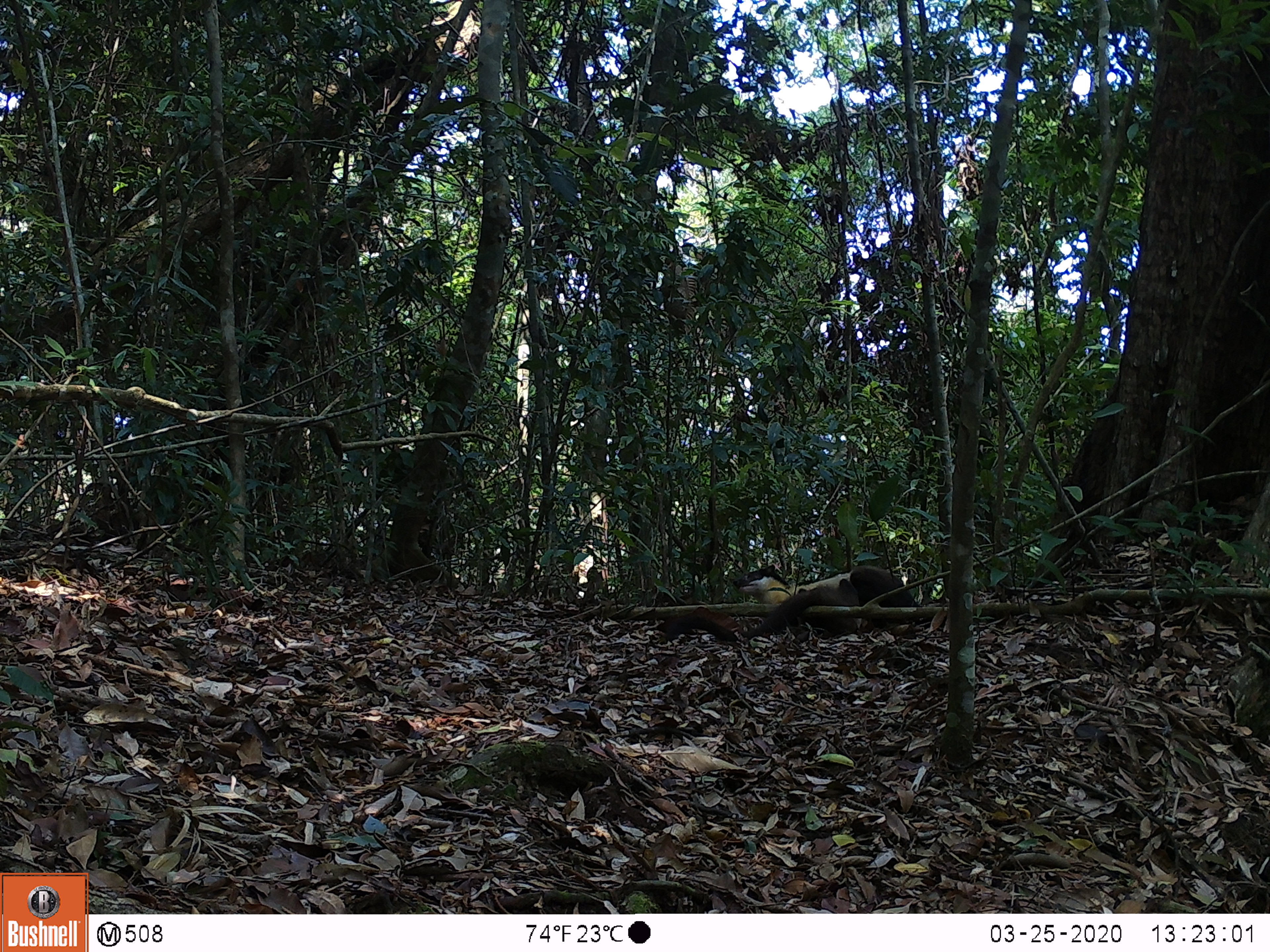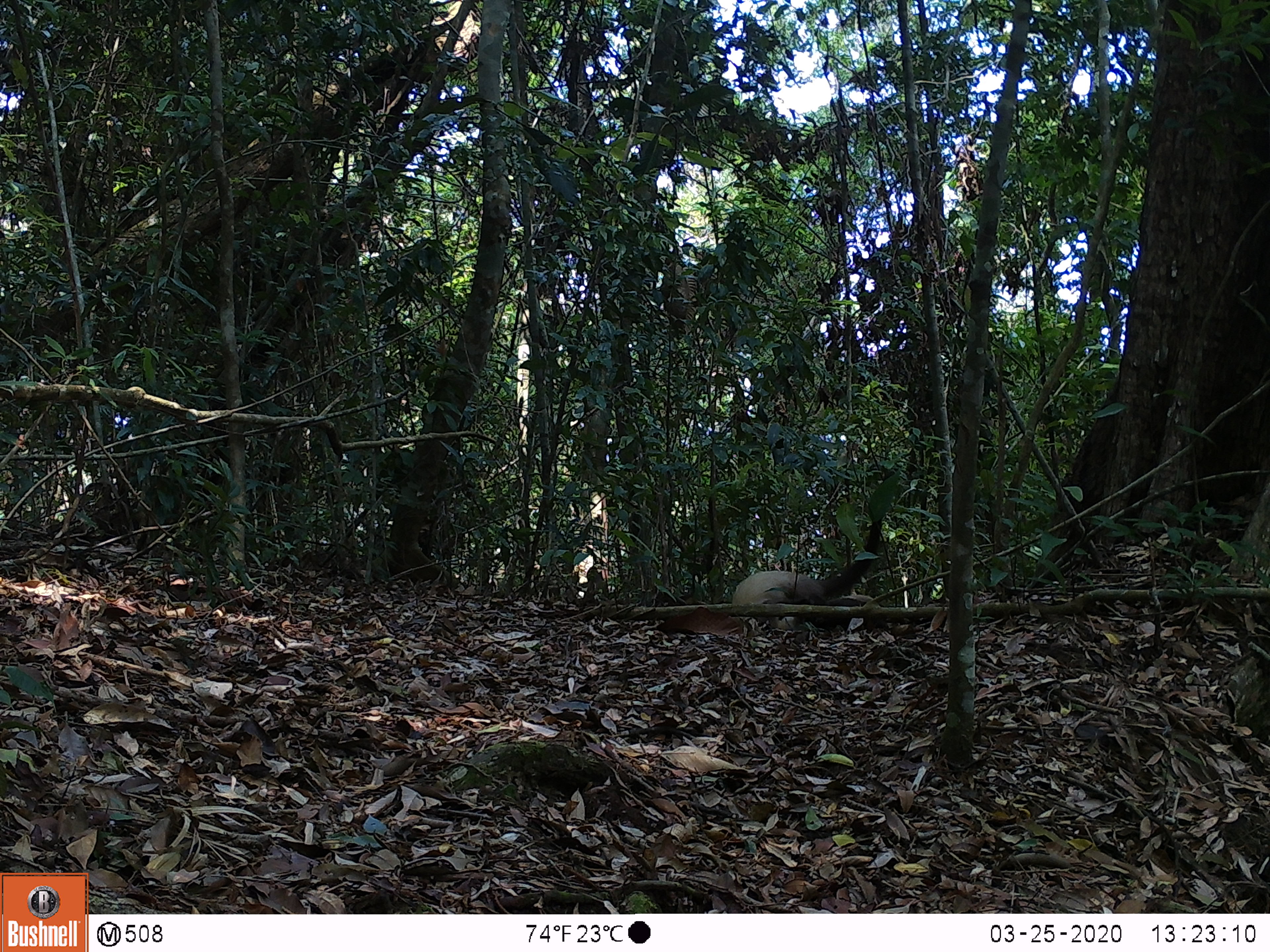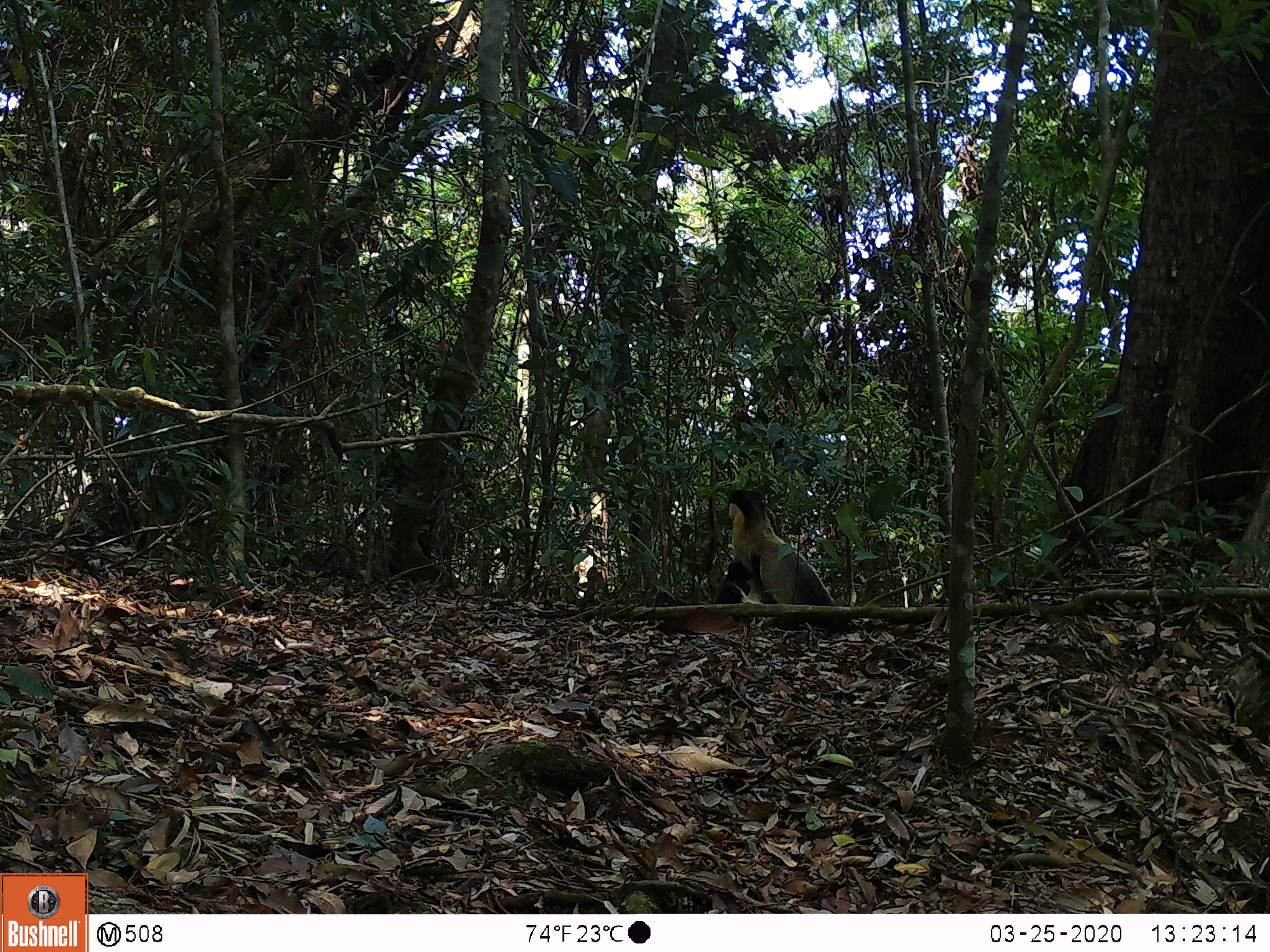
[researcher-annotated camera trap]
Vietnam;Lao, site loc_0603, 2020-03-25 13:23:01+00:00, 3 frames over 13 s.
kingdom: Animalia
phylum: Chordata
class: Mammalia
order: Carnivora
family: Mustelidae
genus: Martes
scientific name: Martes flavigula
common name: yellow-throated marten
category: yellow throated marten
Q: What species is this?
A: Yellow throated marten (yellow-throated marten) (Martes flavigula).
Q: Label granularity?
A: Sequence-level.